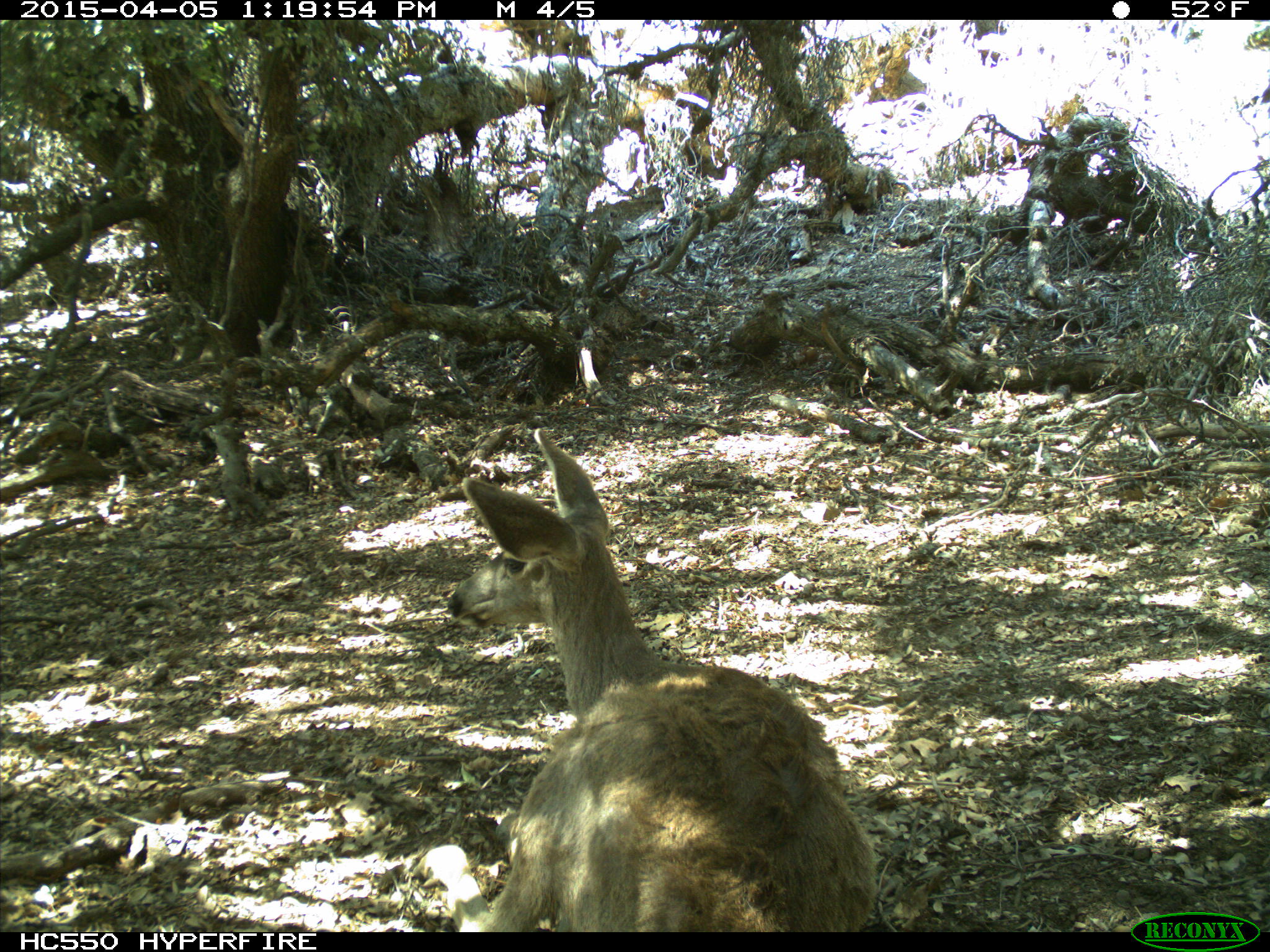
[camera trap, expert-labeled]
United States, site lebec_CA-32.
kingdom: Animalia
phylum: Chordata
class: Mammalia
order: Artiodactyla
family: Cervidae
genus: Odocoileus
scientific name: Odocoileus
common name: deer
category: unidentified deer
Unidentified deer (deer) (Odocoileus).